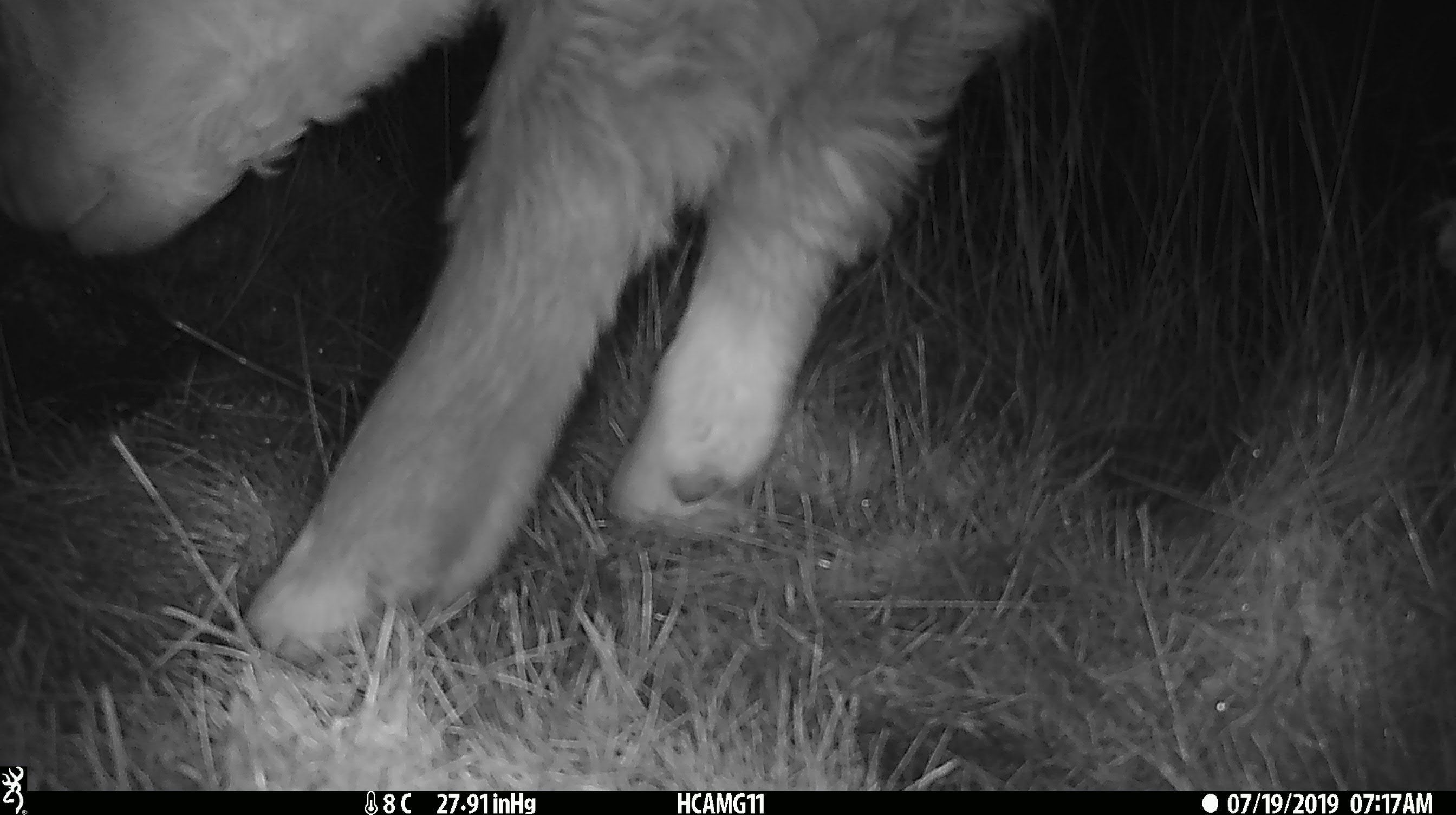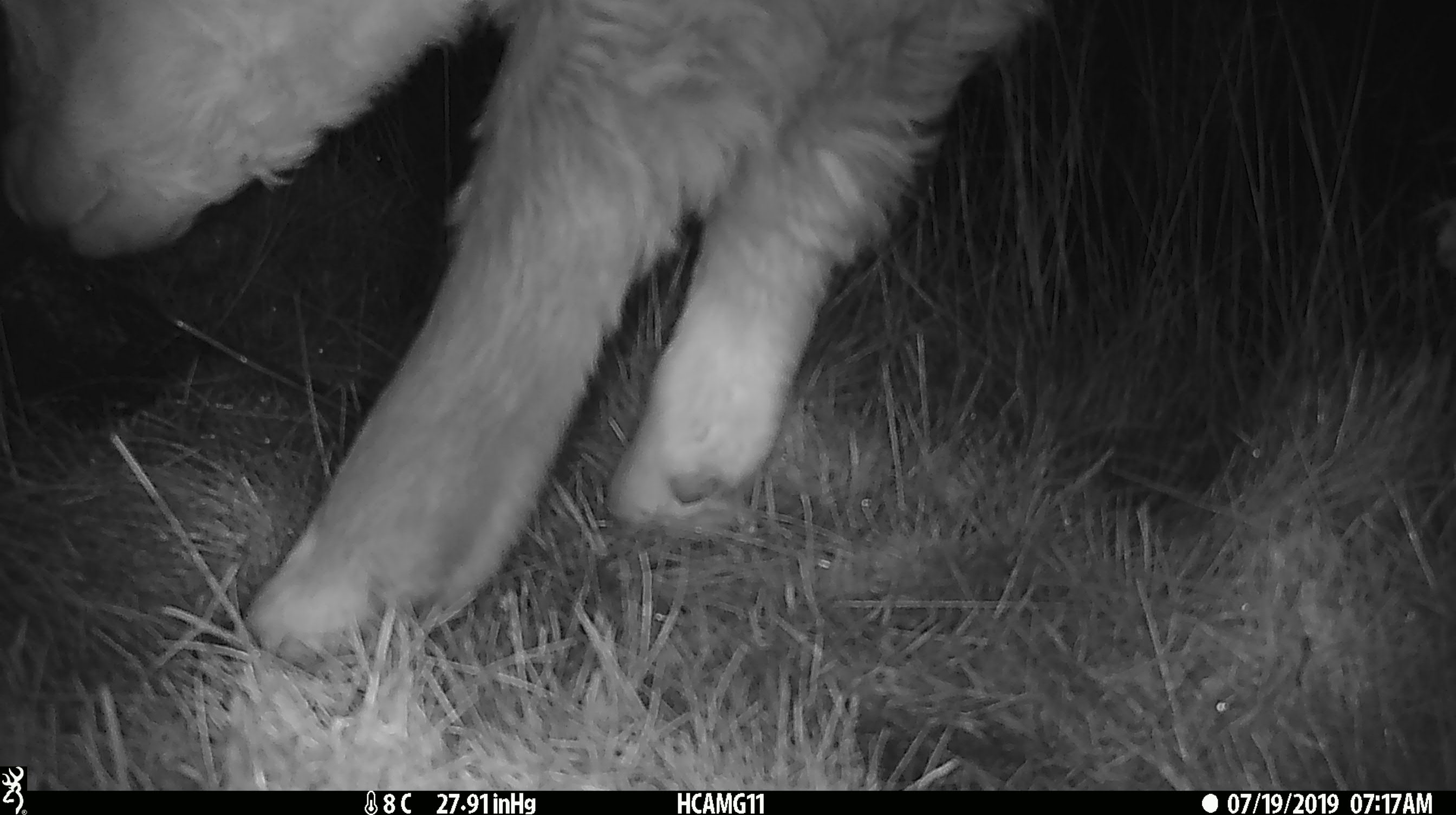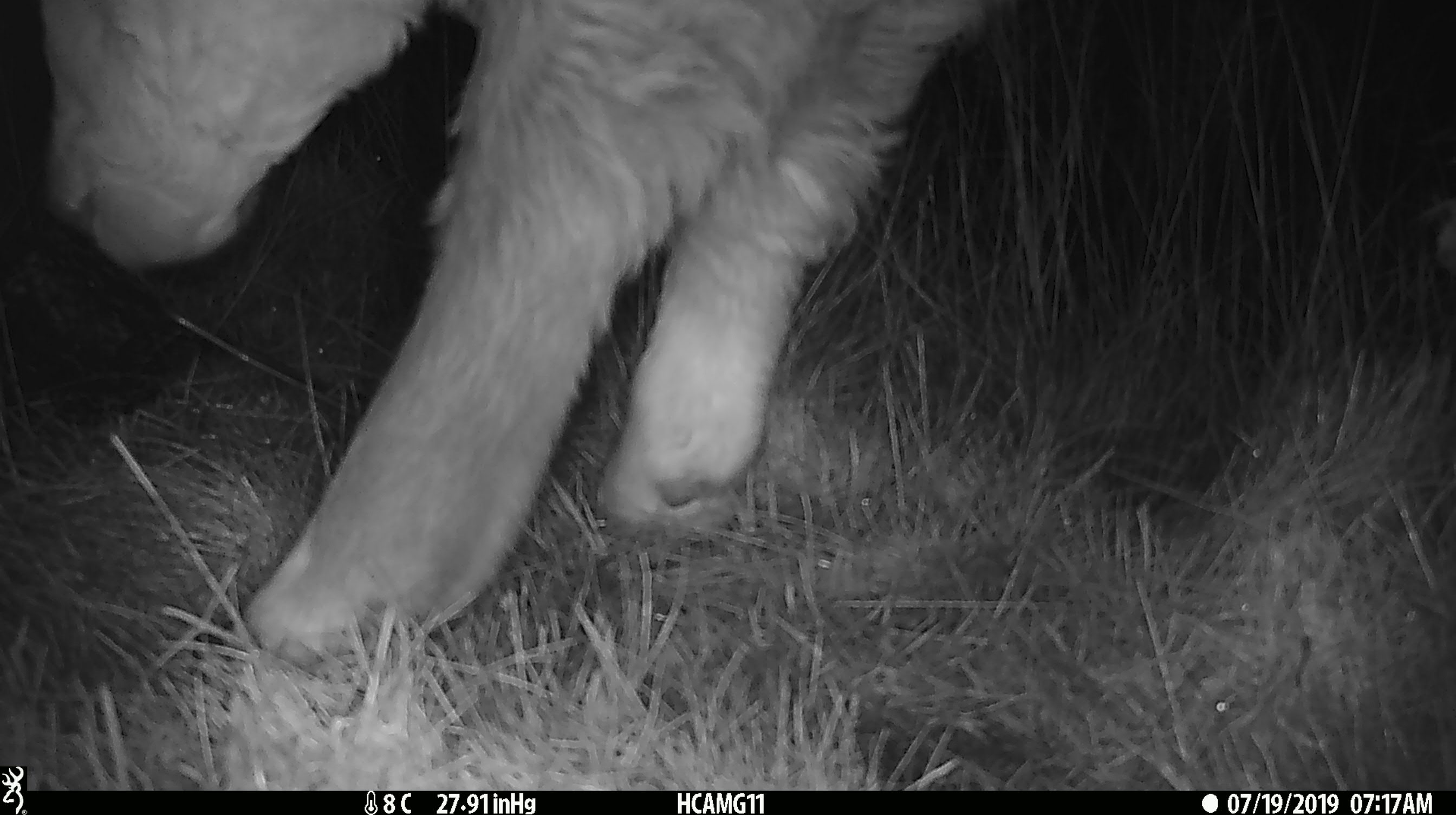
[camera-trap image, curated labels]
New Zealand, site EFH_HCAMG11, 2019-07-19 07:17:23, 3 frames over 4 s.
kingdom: Animalia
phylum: Chordata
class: Mammalia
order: Artiodactyla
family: Bovidae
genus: Bos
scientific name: Bos taurus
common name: domestic cow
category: cow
Cow (domestic cow) (Bos taurus).